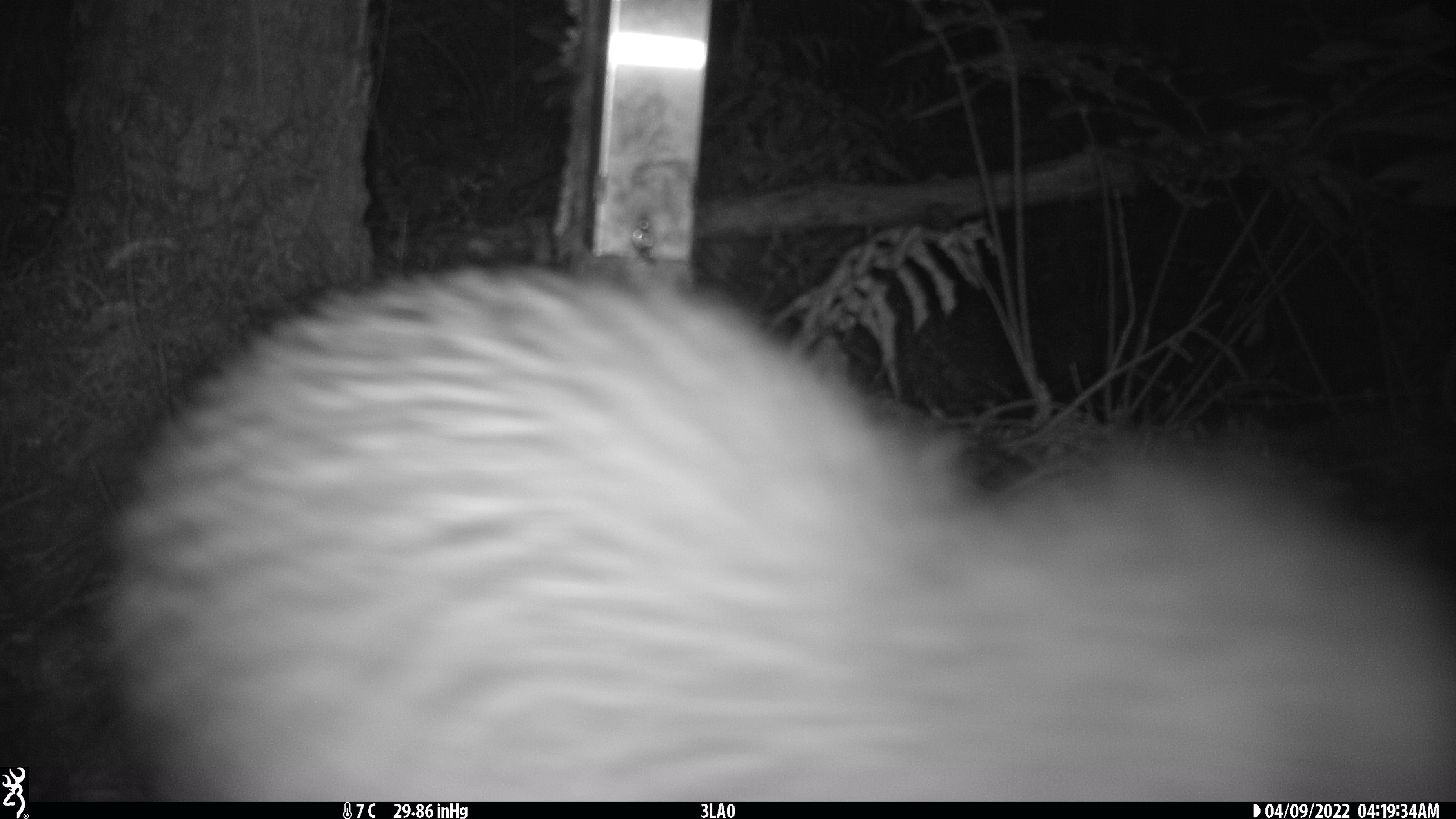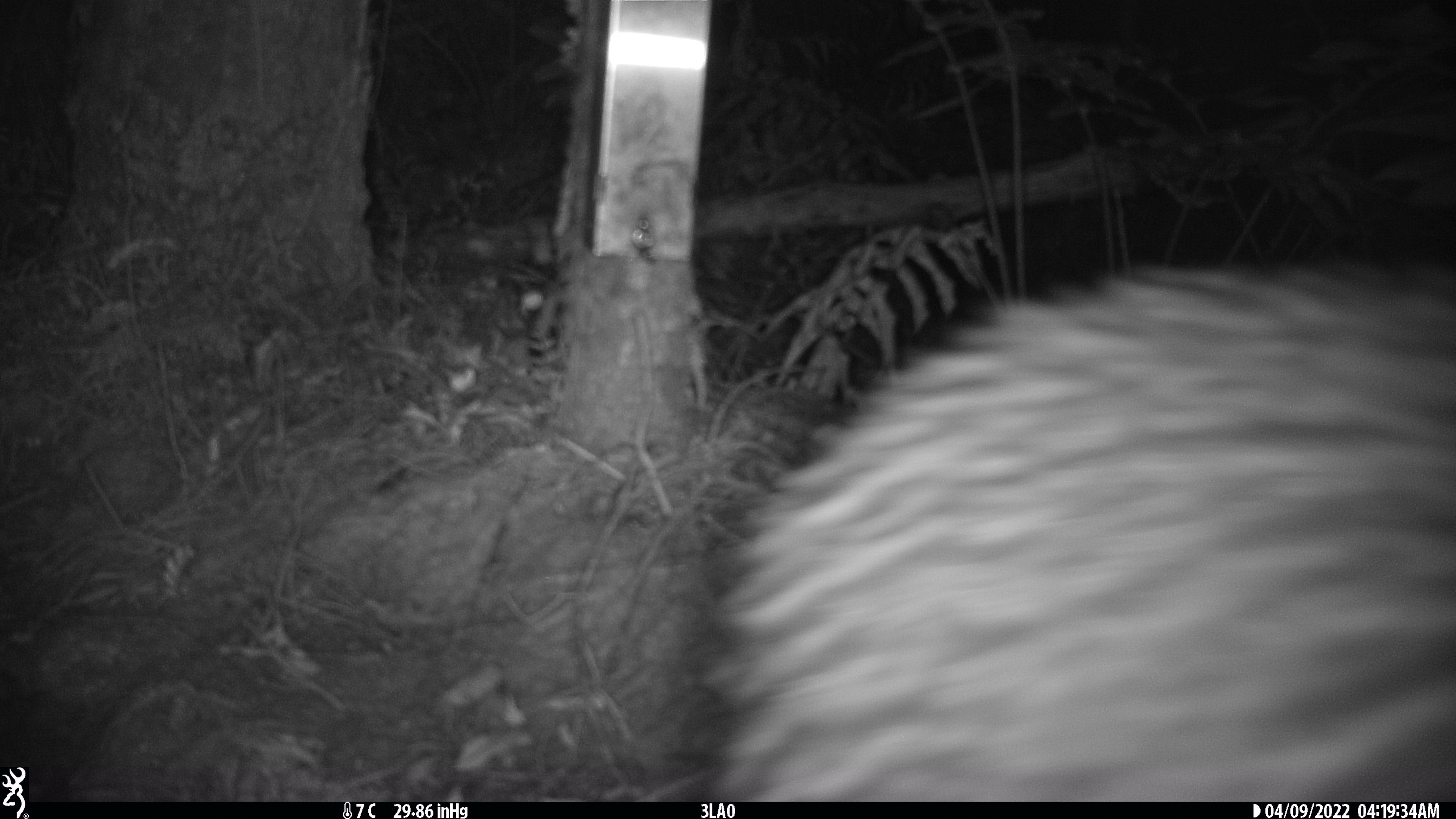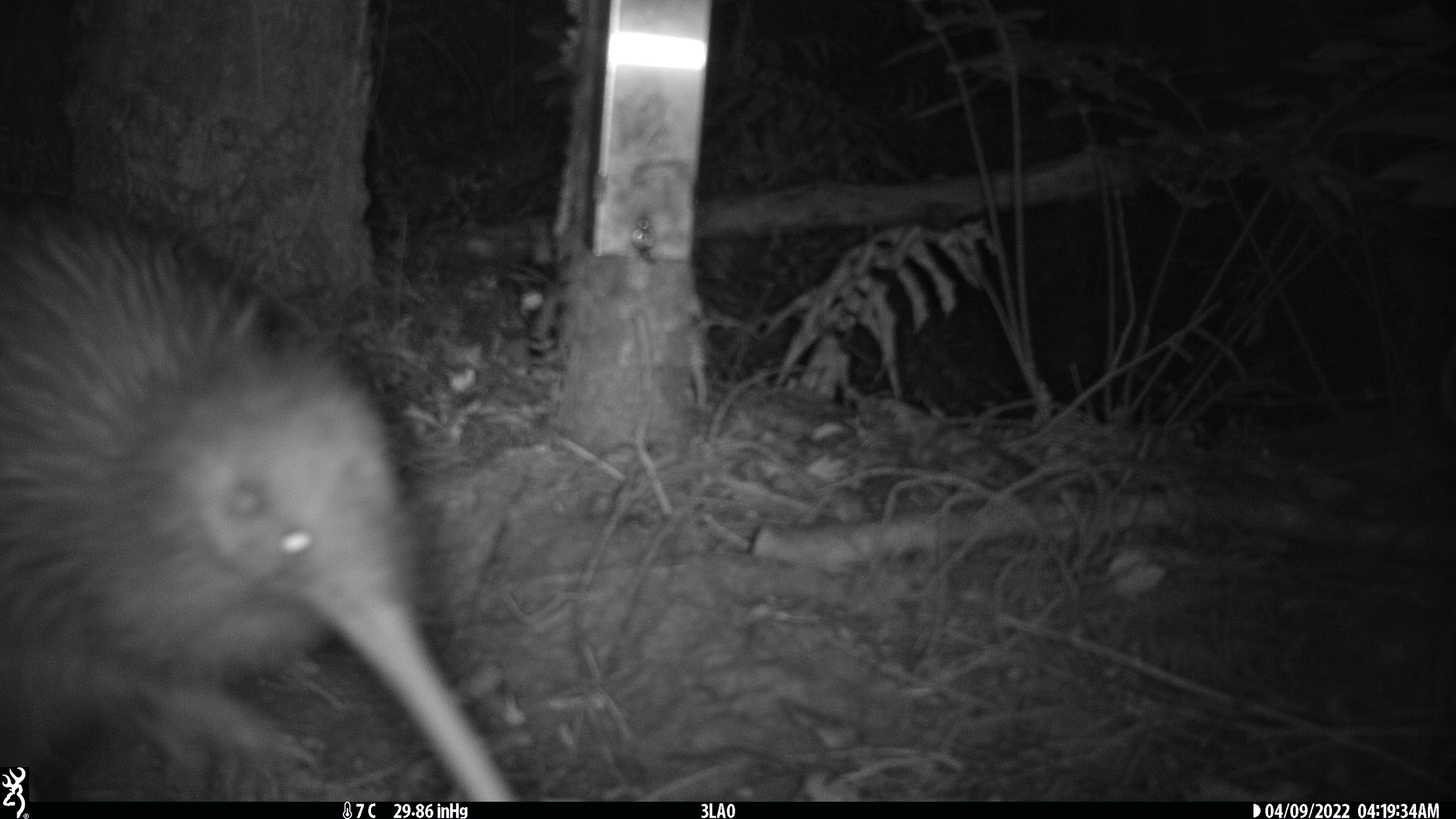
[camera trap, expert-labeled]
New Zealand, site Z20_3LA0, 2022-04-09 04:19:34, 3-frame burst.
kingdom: Animalia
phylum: Chordata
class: Aves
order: Apterygiformes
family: Apterygidae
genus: Apteryx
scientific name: Apteryx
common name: kiwi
Kiwi (Apteryx).